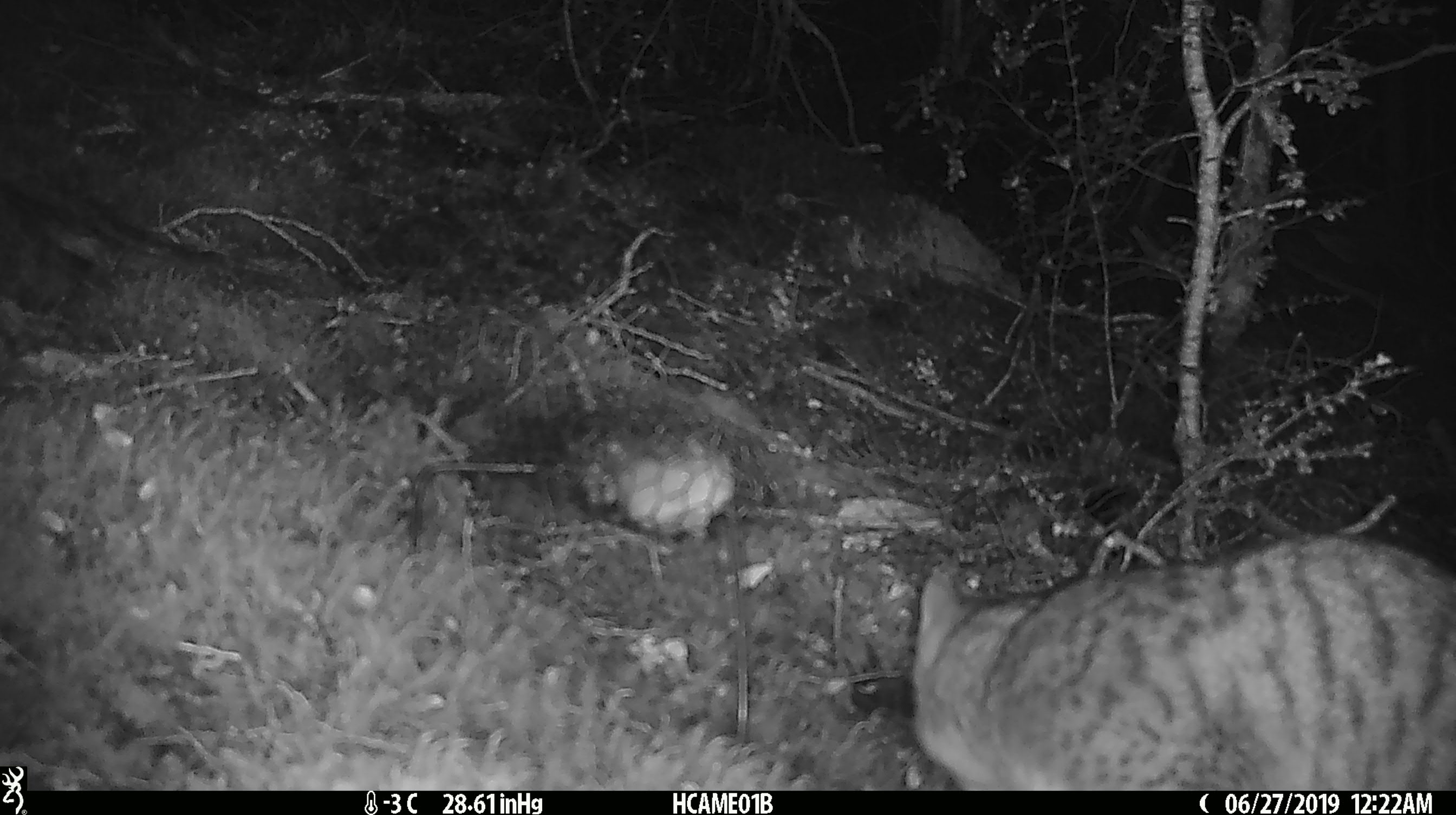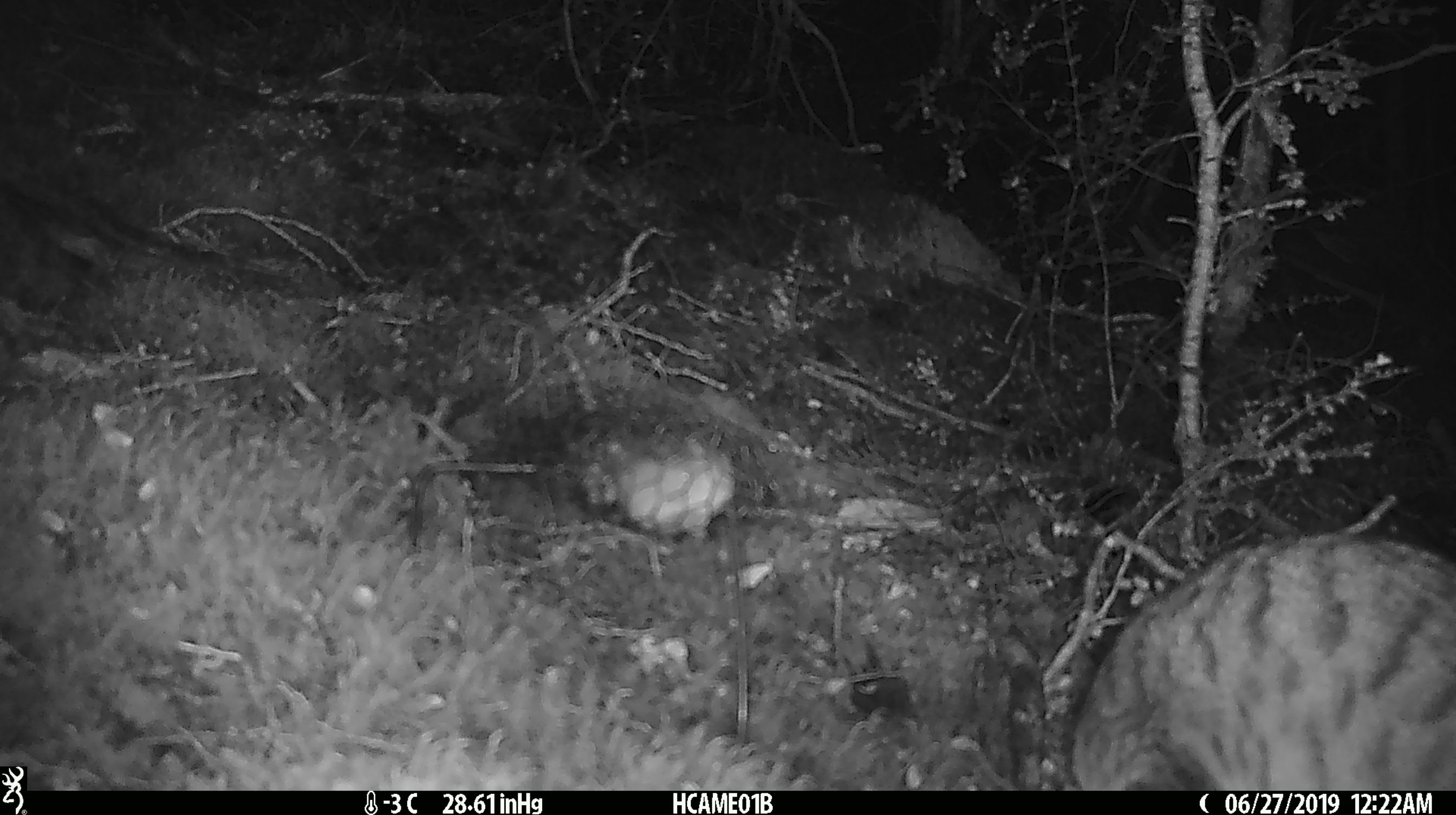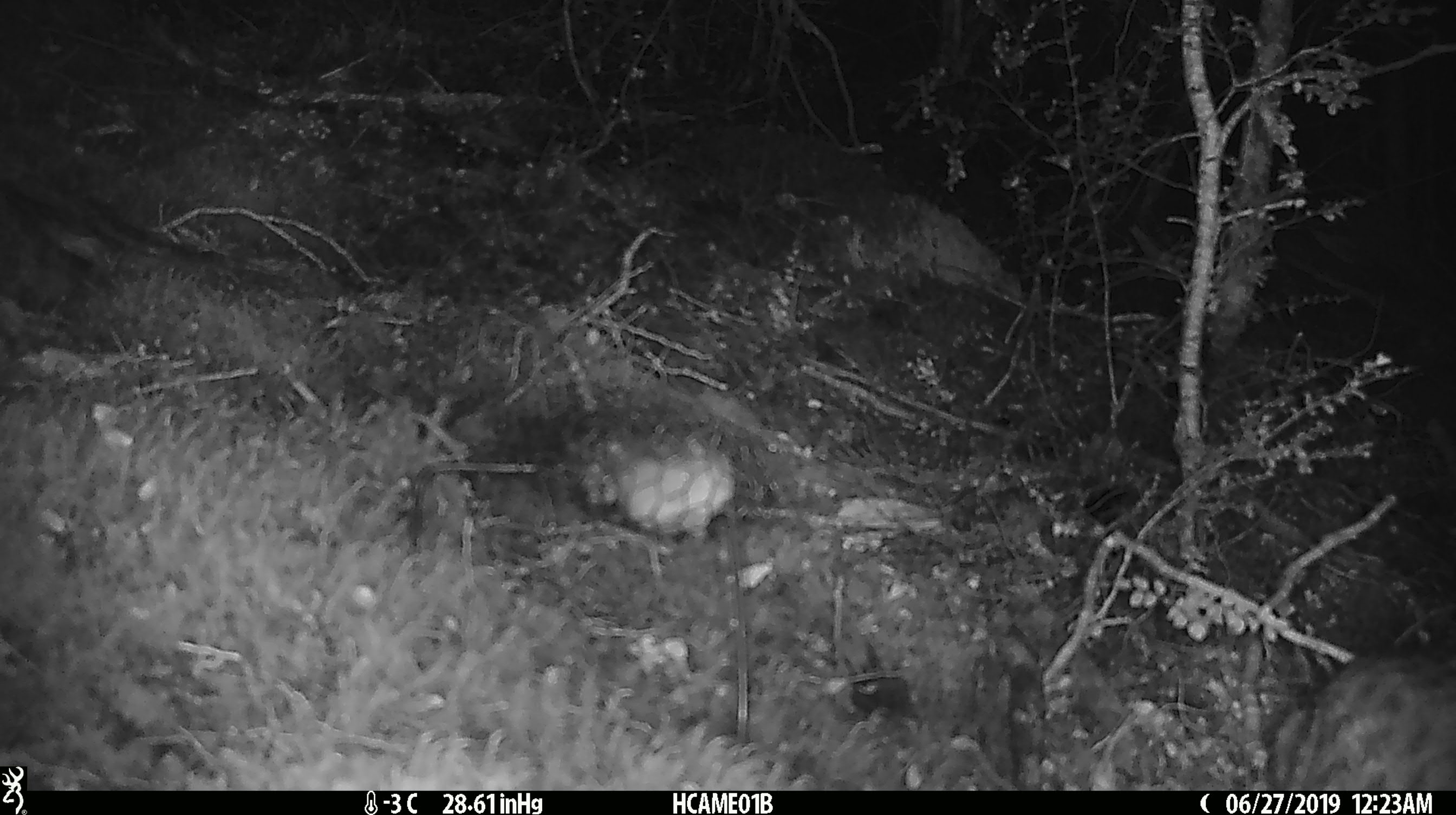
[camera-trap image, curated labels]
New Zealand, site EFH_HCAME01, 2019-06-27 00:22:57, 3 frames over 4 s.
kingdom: Animalia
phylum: Chordata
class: Mammalia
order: Carnivora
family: Felidae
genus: Felis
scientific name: Felis catus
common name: domestic cat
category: cat